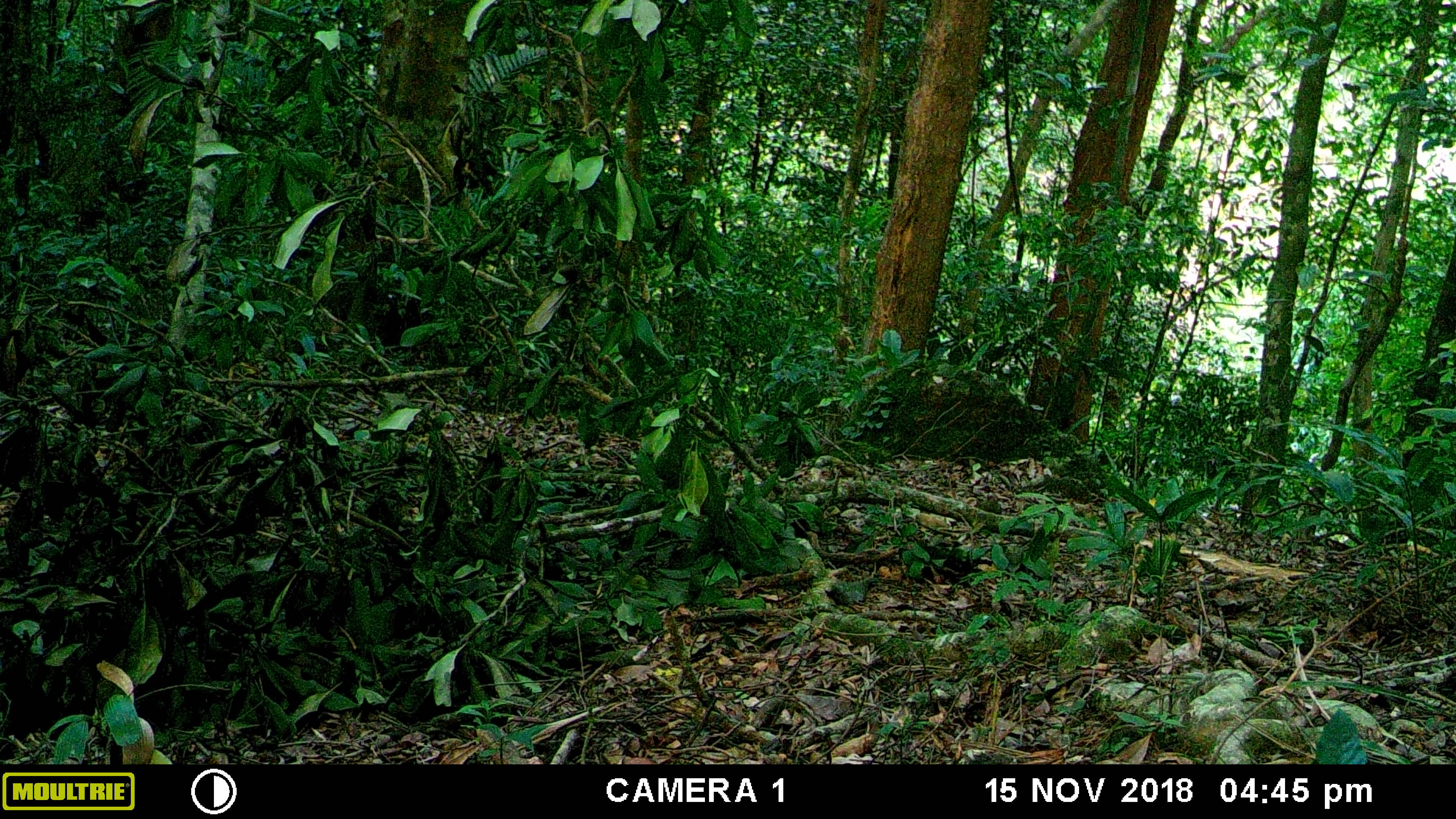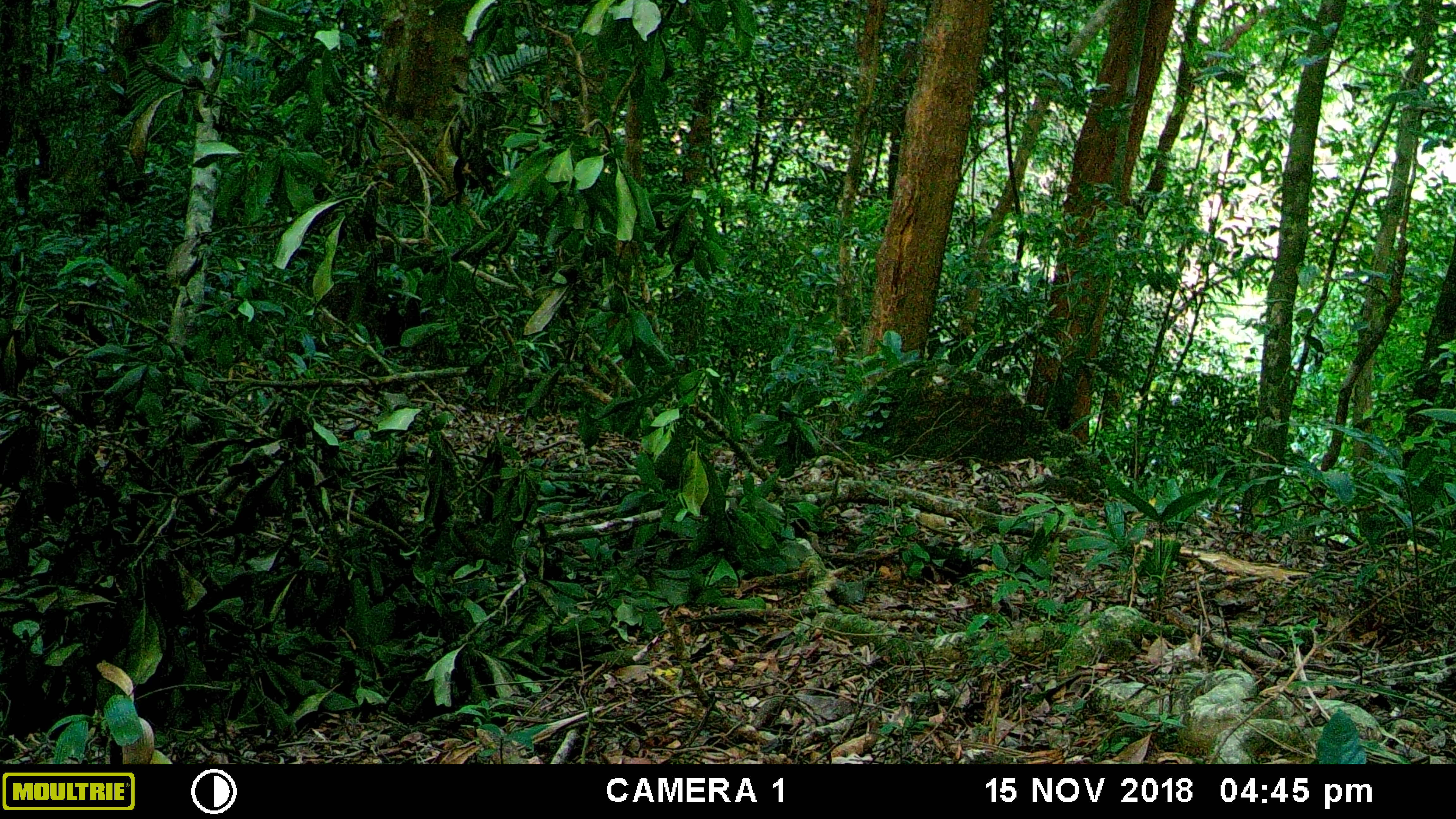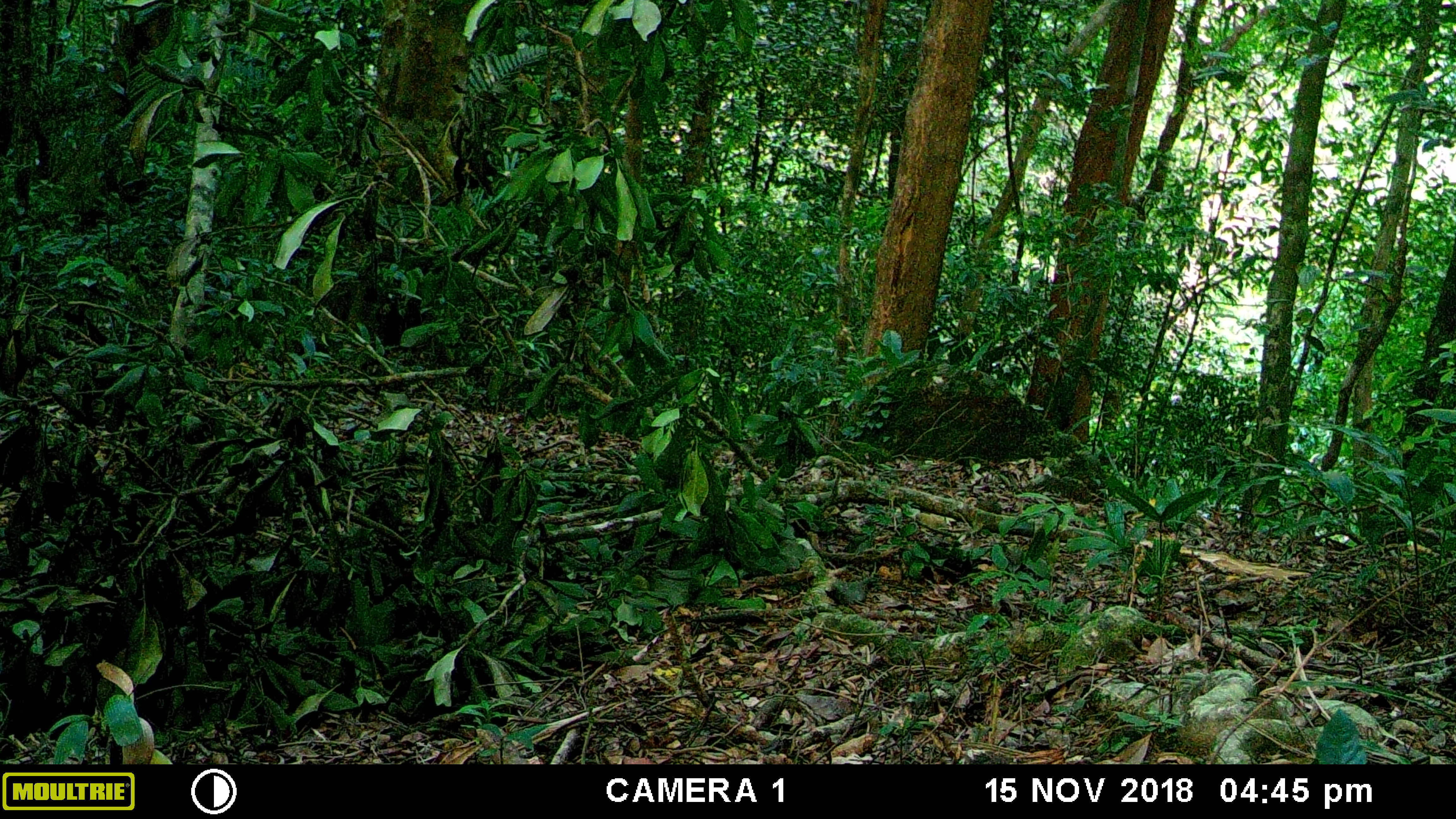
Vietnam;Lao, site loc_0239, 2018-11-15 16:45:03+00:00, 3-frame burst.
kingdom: Animalia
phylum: Chordata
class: Mammalia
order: Artiodactyla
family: Cervidae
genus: Muntiacus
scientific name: Muntiacus vuquangensis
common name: large-antlered muntjac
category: large antlered muntjac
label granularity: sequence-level